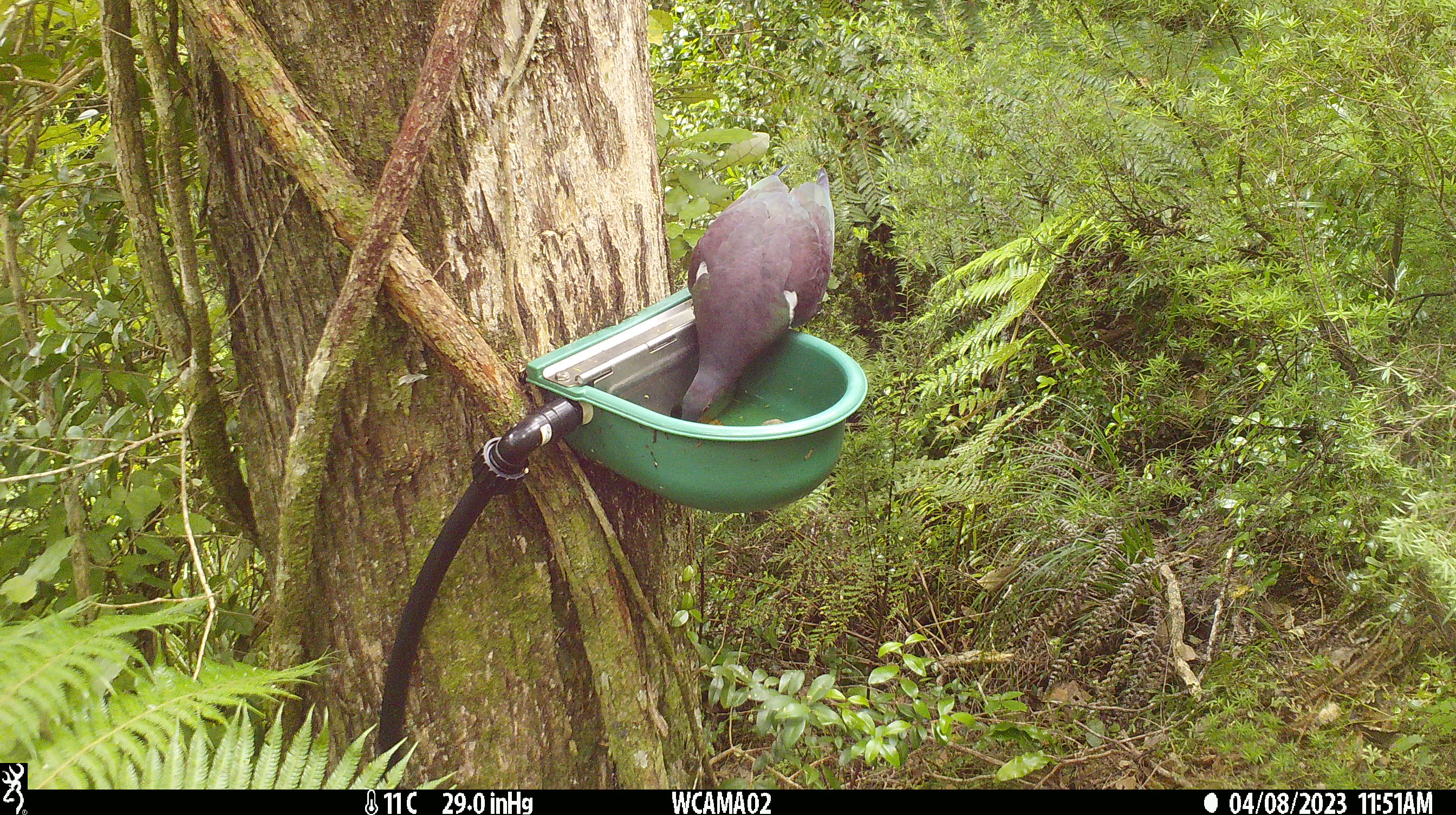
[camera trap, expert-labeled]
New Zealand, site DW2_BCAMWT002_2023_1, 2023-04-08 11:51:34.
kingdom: Animalia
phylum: Chordata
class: Aves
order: Columbiformes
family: Columbidae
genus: Hemiphaga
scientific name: Hemiphaga novaeseelandiae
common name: new zealand pigeon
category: kereru